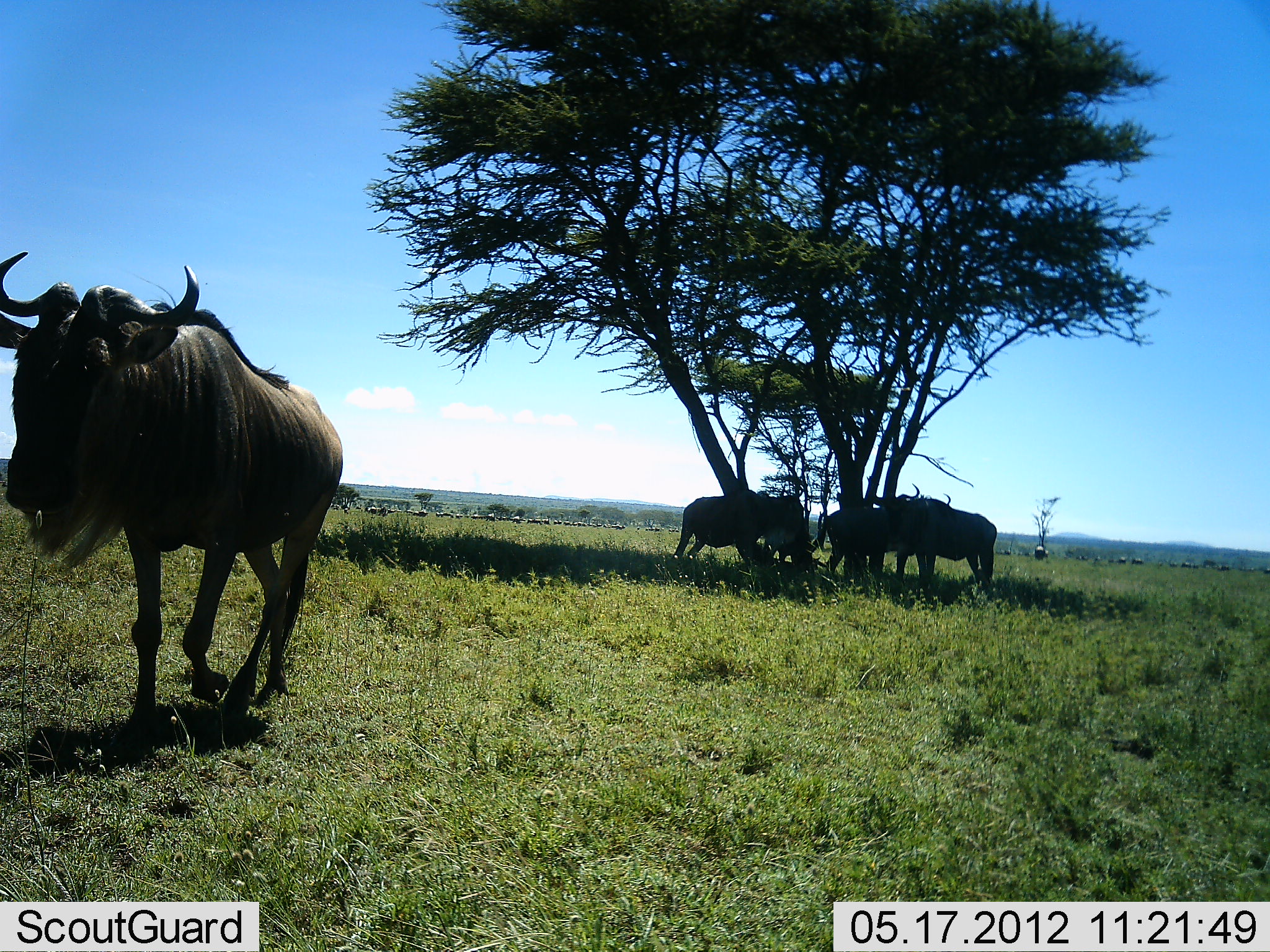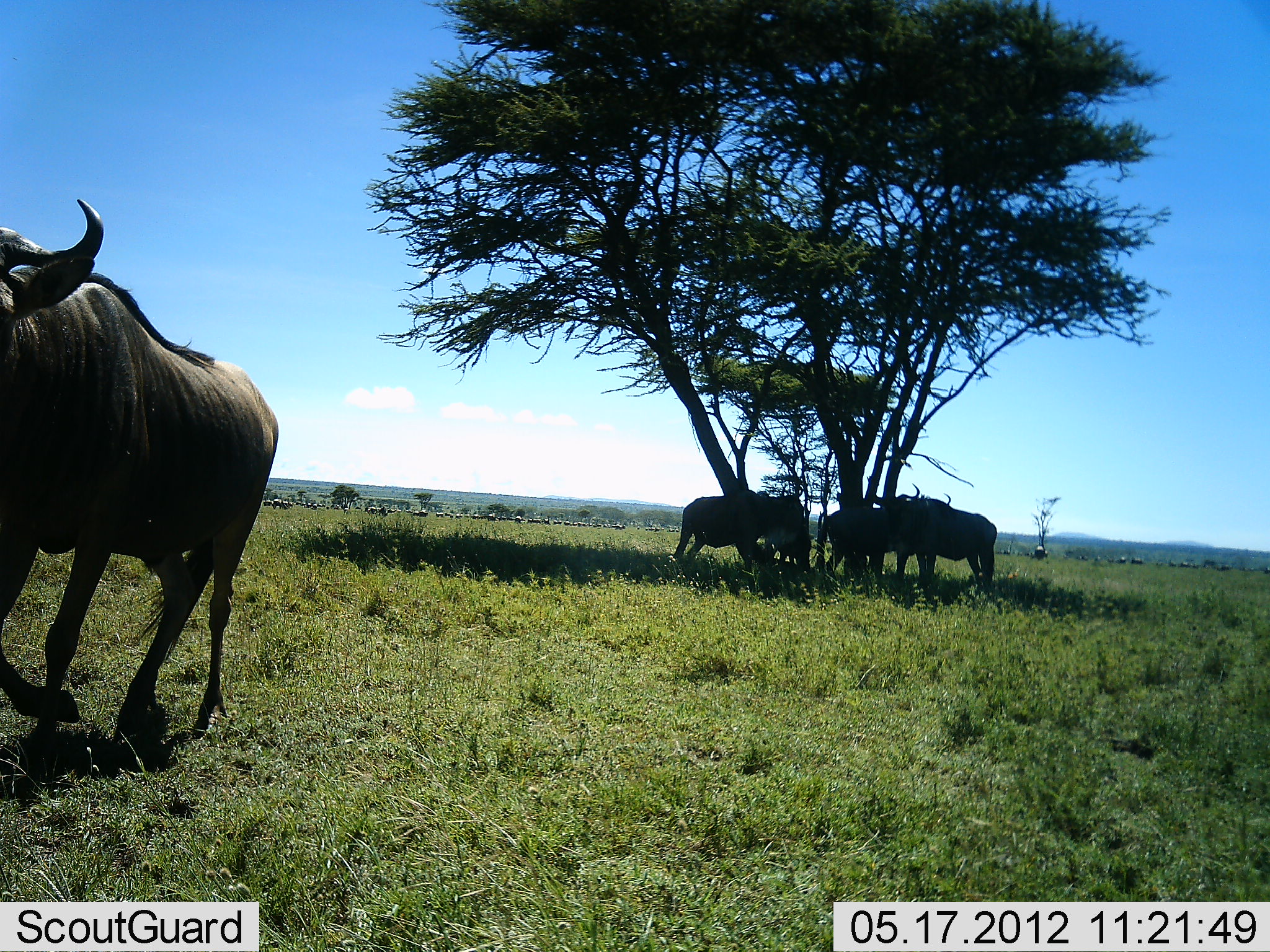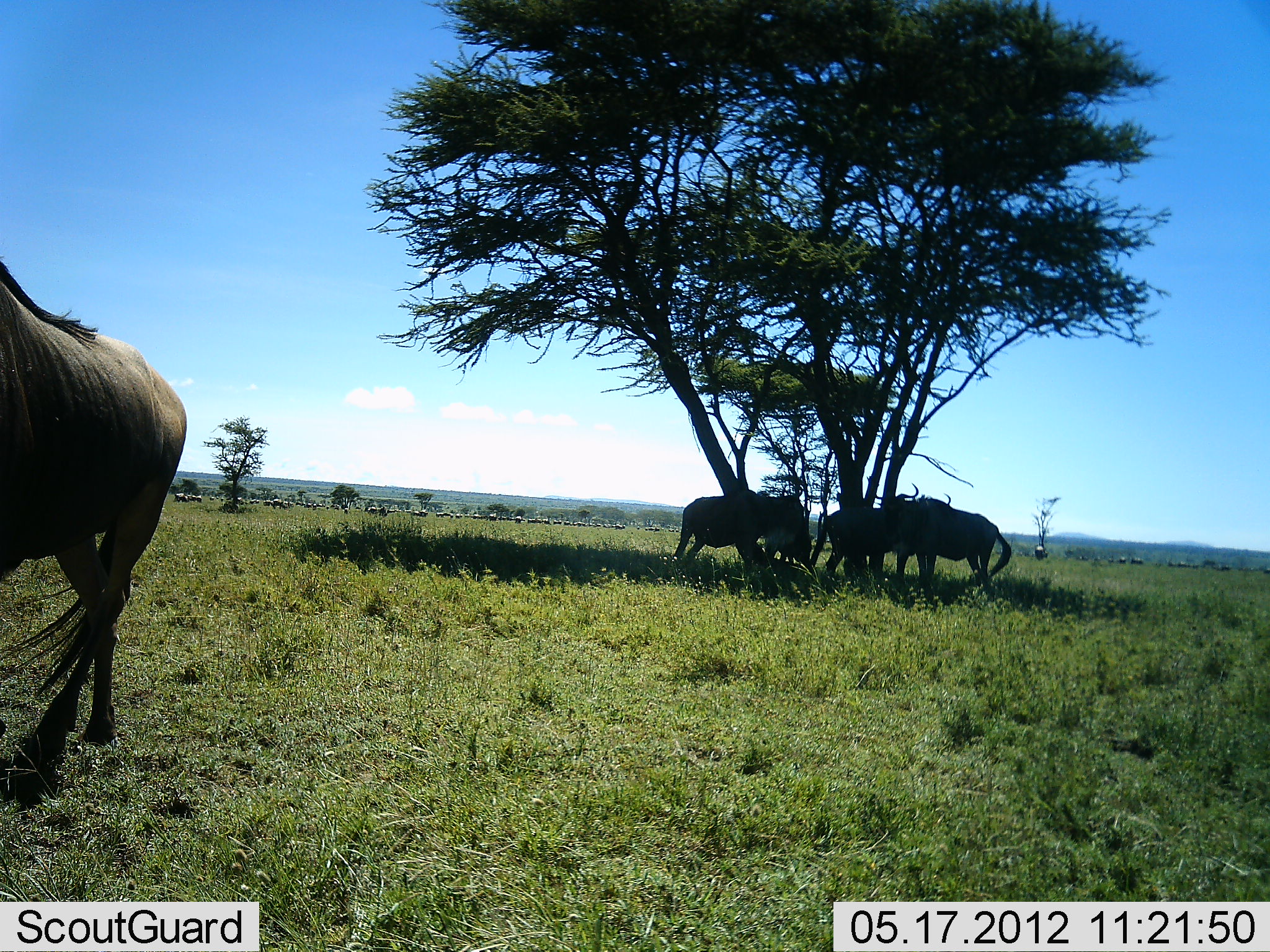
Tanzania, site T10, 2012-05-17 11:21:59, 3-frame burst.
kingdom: Animalia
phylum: Chordata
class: Mammalia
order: Artiodactyla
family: Bovidae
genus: Connochaetes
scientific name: Connochaetes taurinus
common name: blue wildebeest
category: wildebeest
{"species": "wildebeest (blue wildebeest) (Connochaetes taurinus)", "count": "4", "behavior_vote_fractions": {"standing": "90%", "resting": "20%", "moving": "70%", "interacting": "10%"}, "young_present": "0%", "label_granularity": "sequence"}